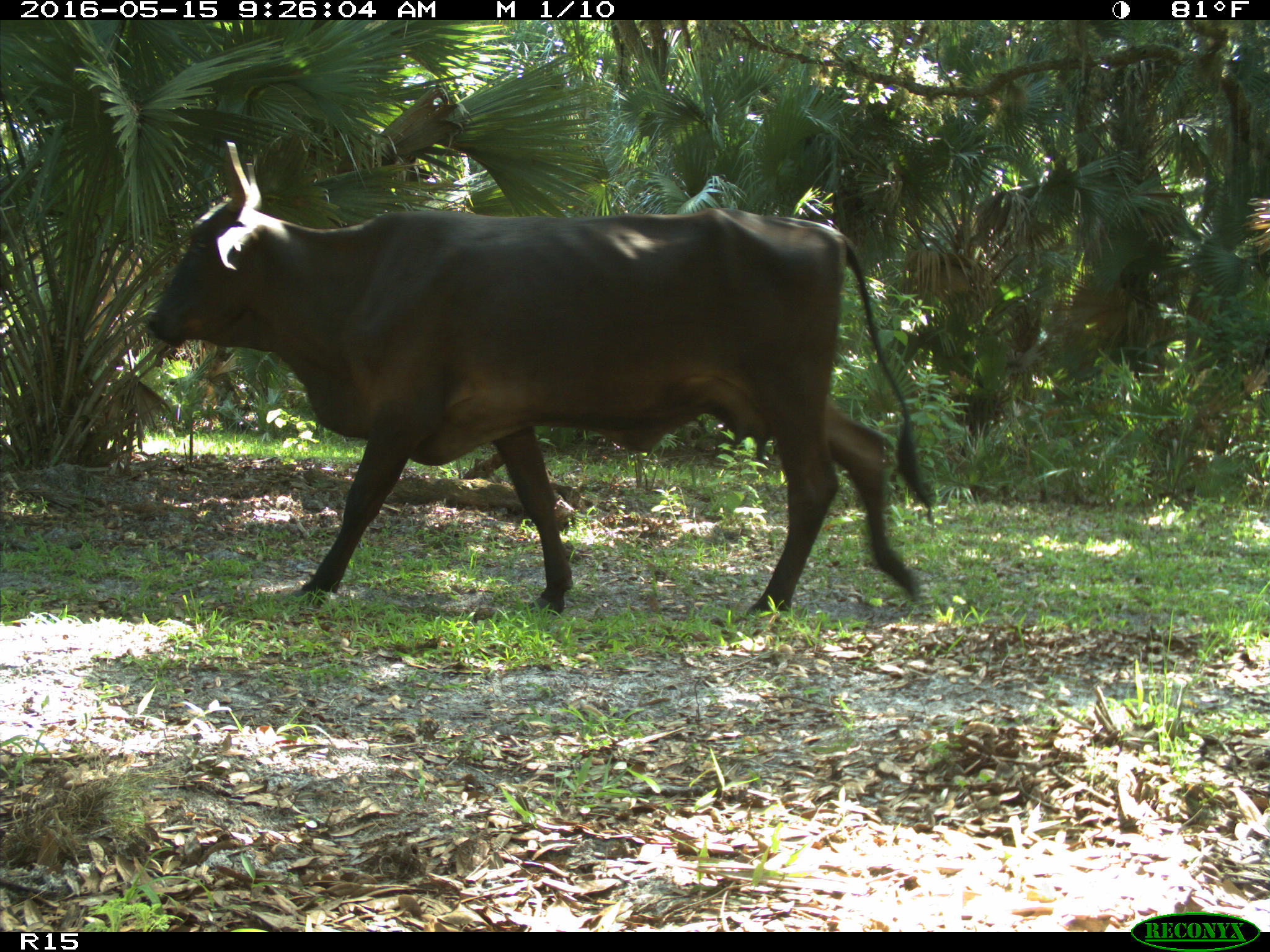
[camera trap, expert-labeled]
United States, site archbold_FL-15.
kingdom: Animalia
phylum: Chordata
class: Mammalia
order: Artiodactyla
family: Bovidae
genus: Bos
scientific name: Bos taurus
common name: domestic cow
Bos taurus (domestic cow).